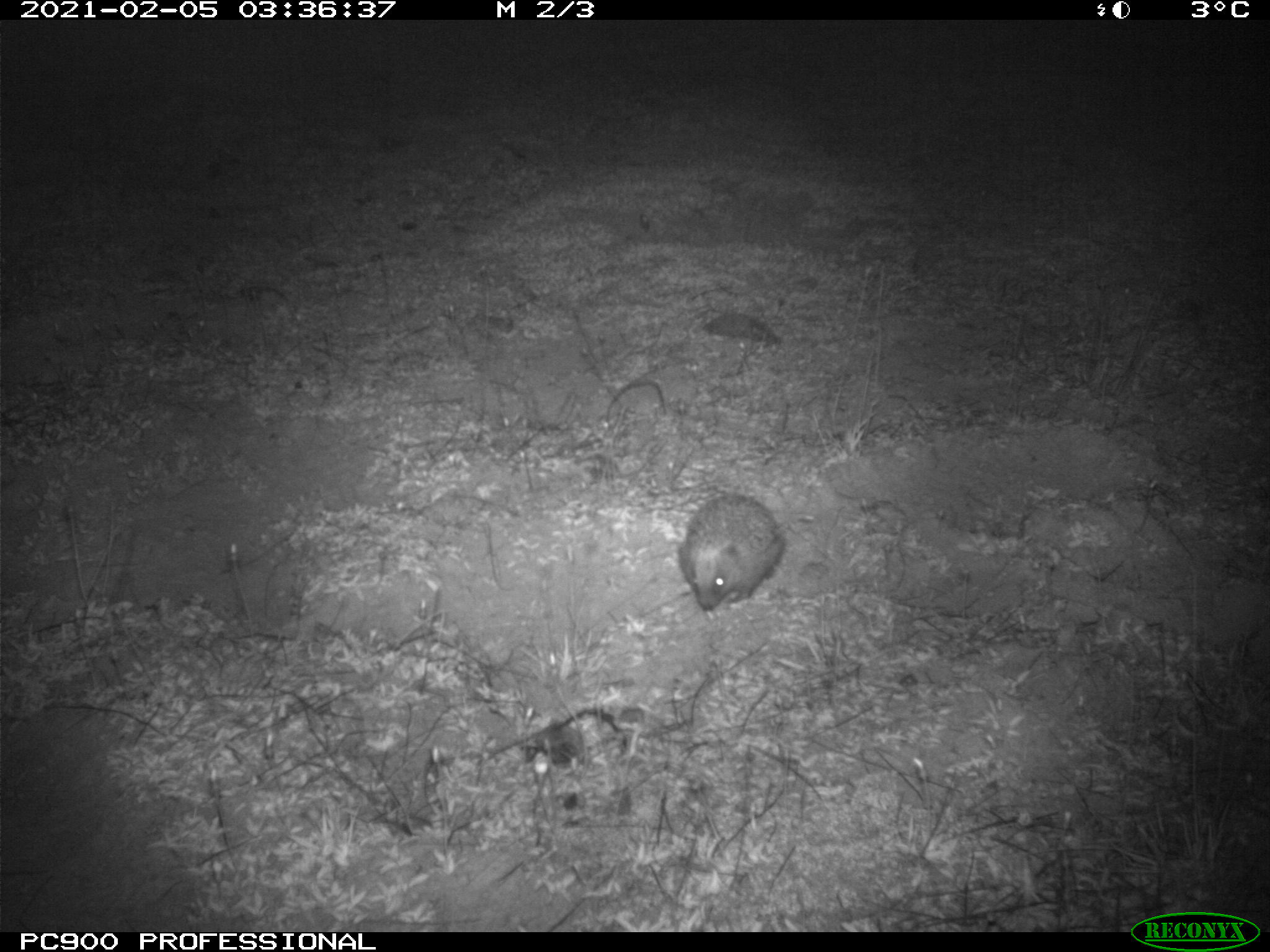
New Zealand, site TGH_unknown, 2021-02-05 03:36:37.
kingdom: Animalia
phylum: Chordata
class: Mammalia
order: Eulipotyphla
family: Erinaceidae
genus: Erinaceus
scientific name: Erinaceus europaeus europaeus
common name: european hedgehog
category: hedgehog